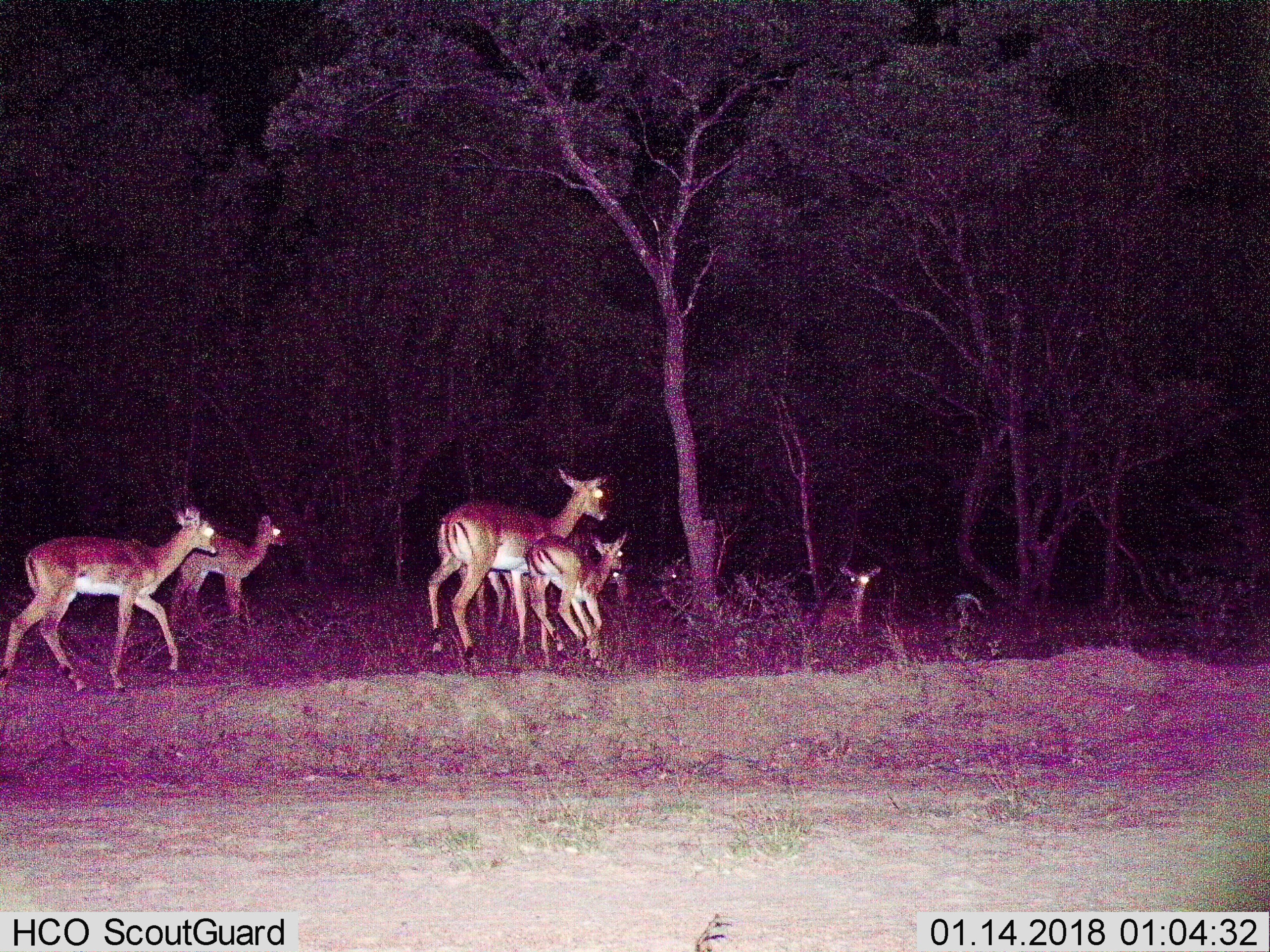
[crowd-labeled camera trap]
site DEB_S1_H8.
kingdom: Animalia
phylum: Chordata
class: Mammalia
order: Artiodactyla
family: Bovidae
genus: Aepyceros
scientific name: Aepyceros melampus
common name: impala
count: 8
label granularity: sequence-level